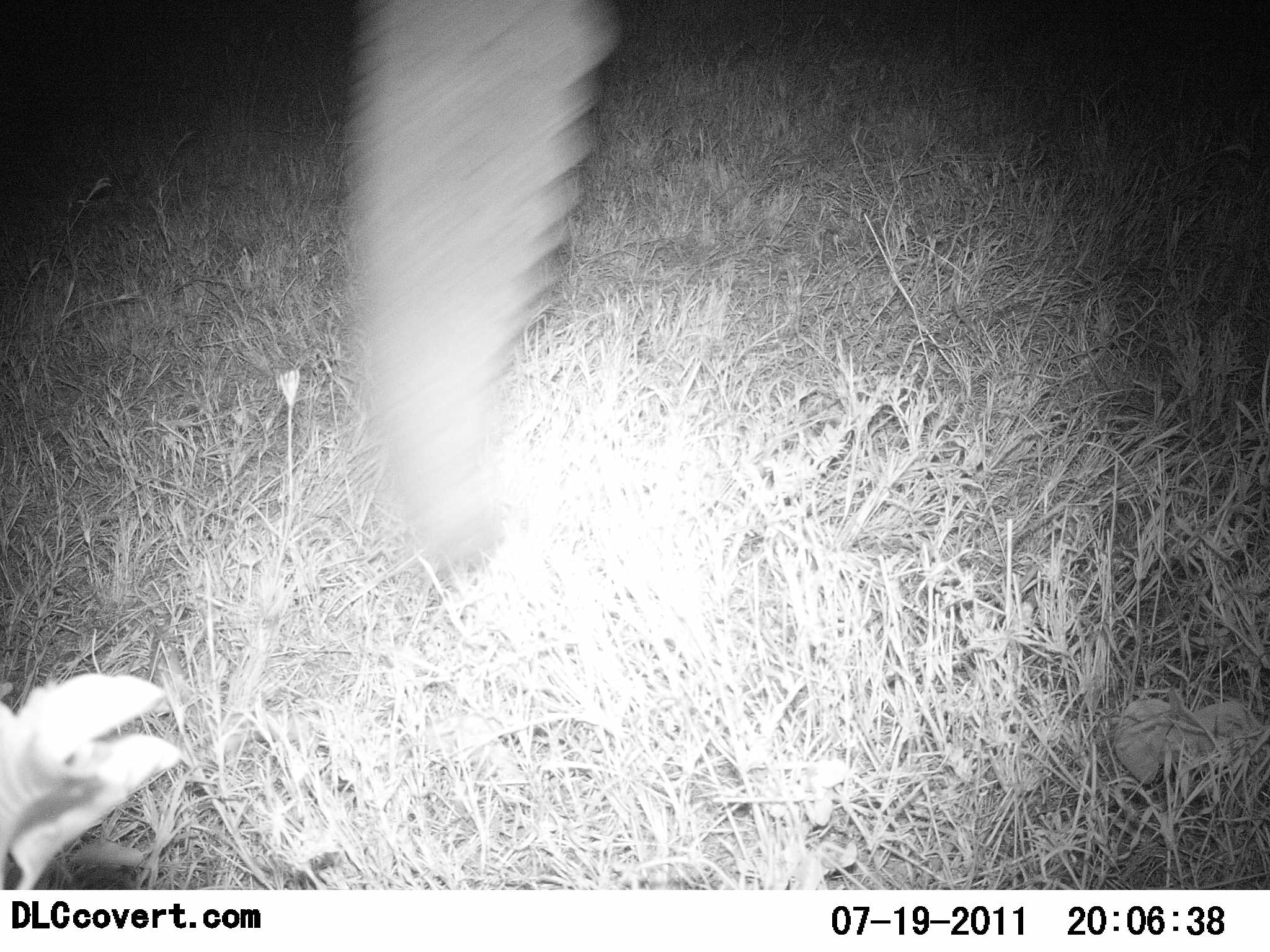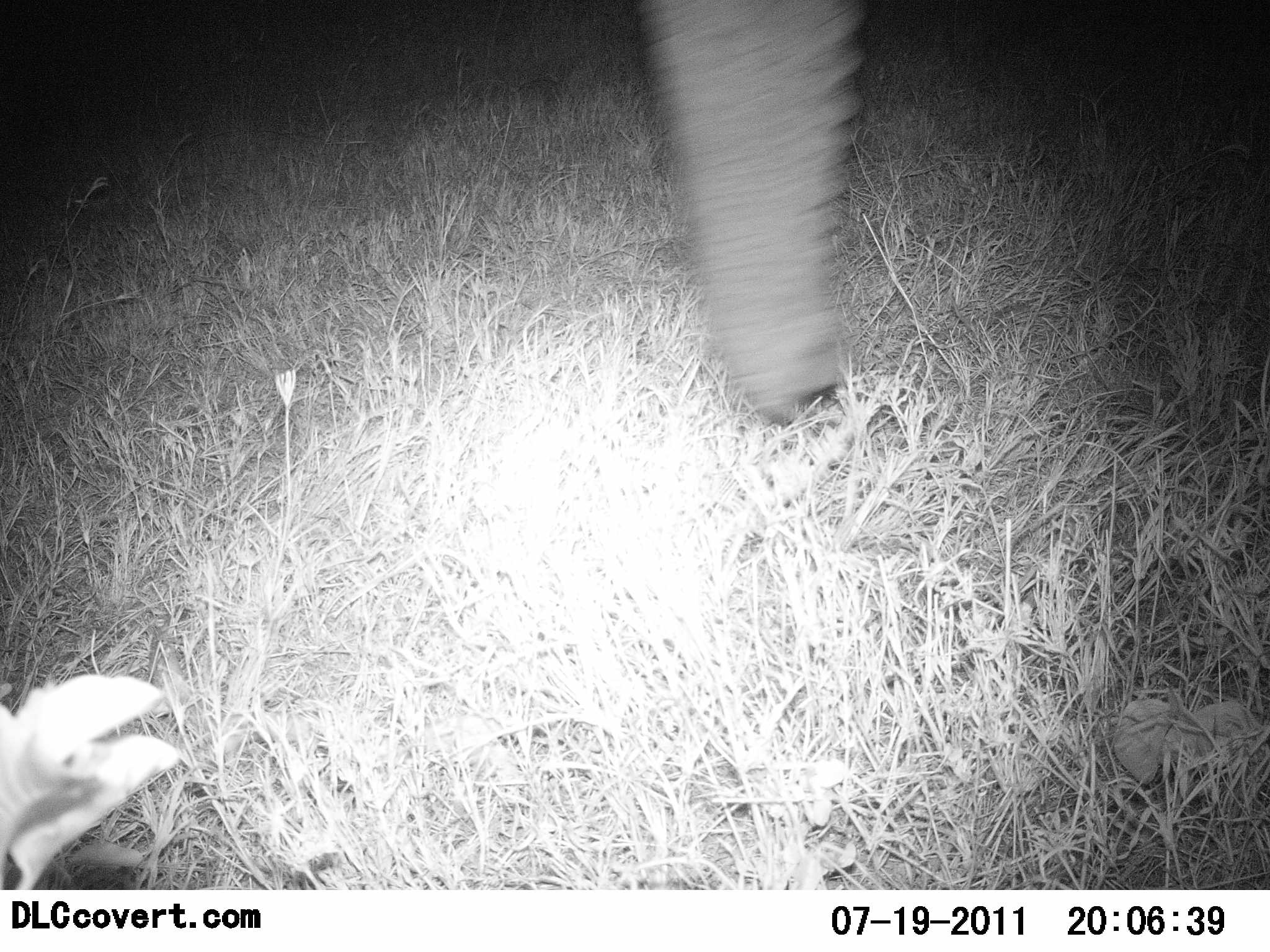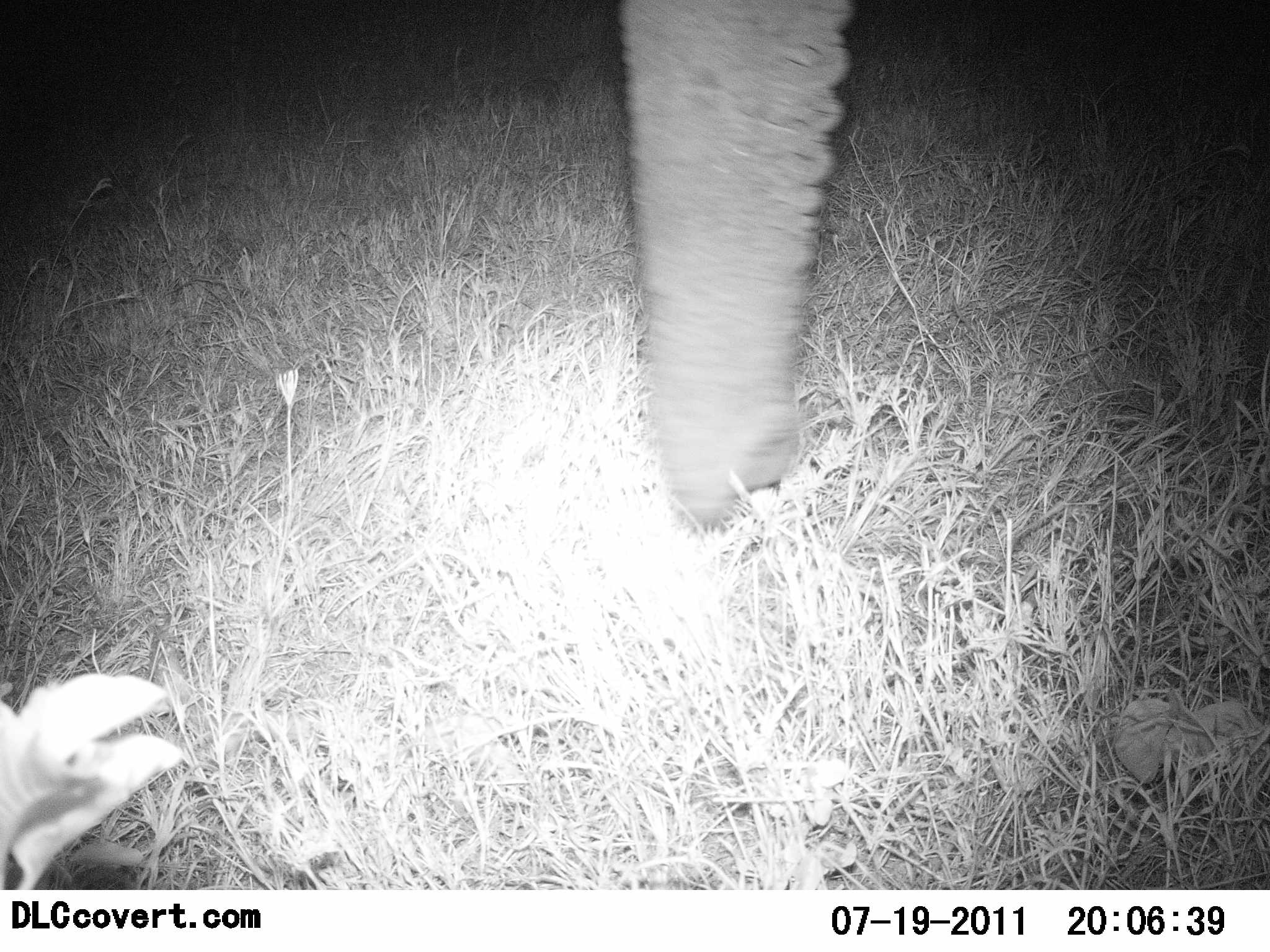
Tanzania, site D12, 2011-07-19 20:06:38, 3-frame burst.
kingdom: Animalia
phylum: Chordata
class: Mammalia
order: Proboscidea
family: Elephantidae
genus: Loxodonta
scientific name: Loxodonta africana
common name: african bush elephant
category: elephant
Elephant (african bush elephant) (Loxodonta africana), count 1. Behavior (volunteer vote fractions): standing 53%, resting 0%, moving 20%, interacting 7%. Young present (vote fraction): 0%. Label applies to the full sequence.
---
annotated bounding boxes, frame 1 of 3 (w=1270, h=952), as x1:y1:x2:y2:
animal: 351:1:615:577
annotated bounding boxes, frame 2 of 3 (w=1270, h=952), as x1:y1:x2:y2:
animal: 654:0:855:424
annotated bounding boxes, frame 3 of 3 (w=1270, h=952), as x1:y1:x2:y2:
animal: 623:0:845:518